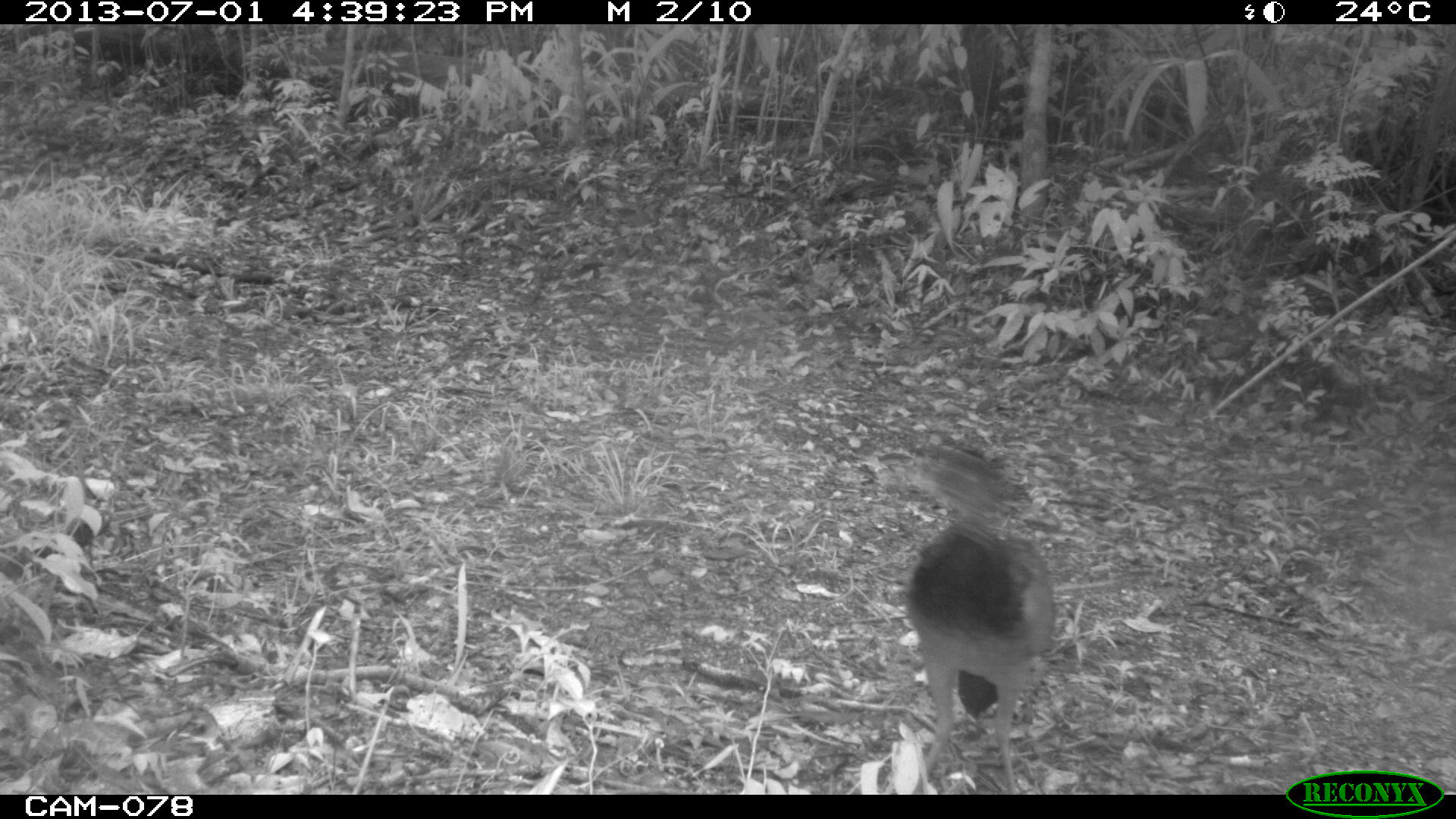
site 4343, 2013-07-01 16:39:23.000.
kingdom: Animalia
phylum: Chordata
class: Aves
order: Galliformes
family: Cracidae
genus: Crax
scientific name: Crax rubra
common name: great curassow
Crax rubra (great curassow), count 1, sex female.